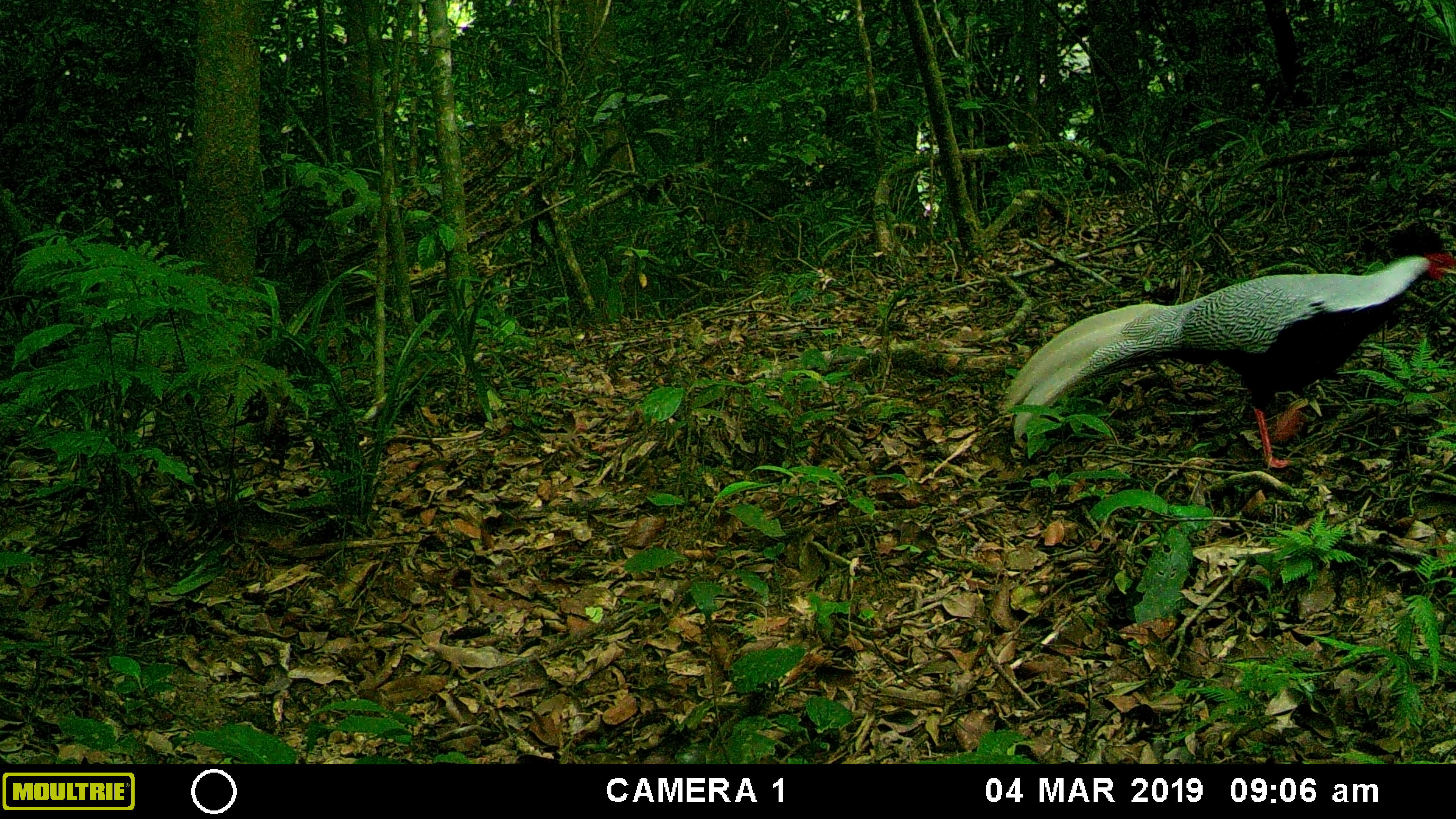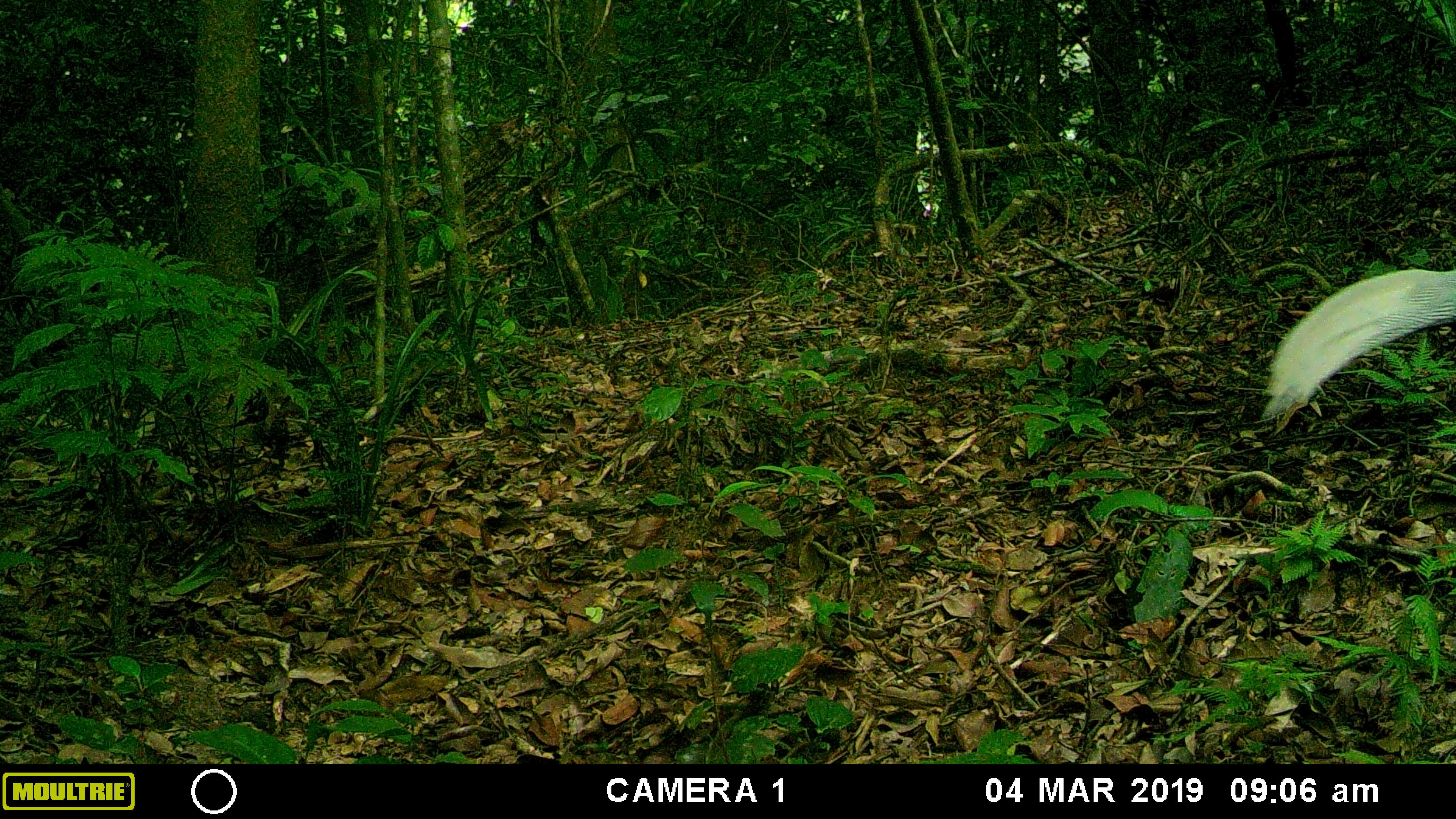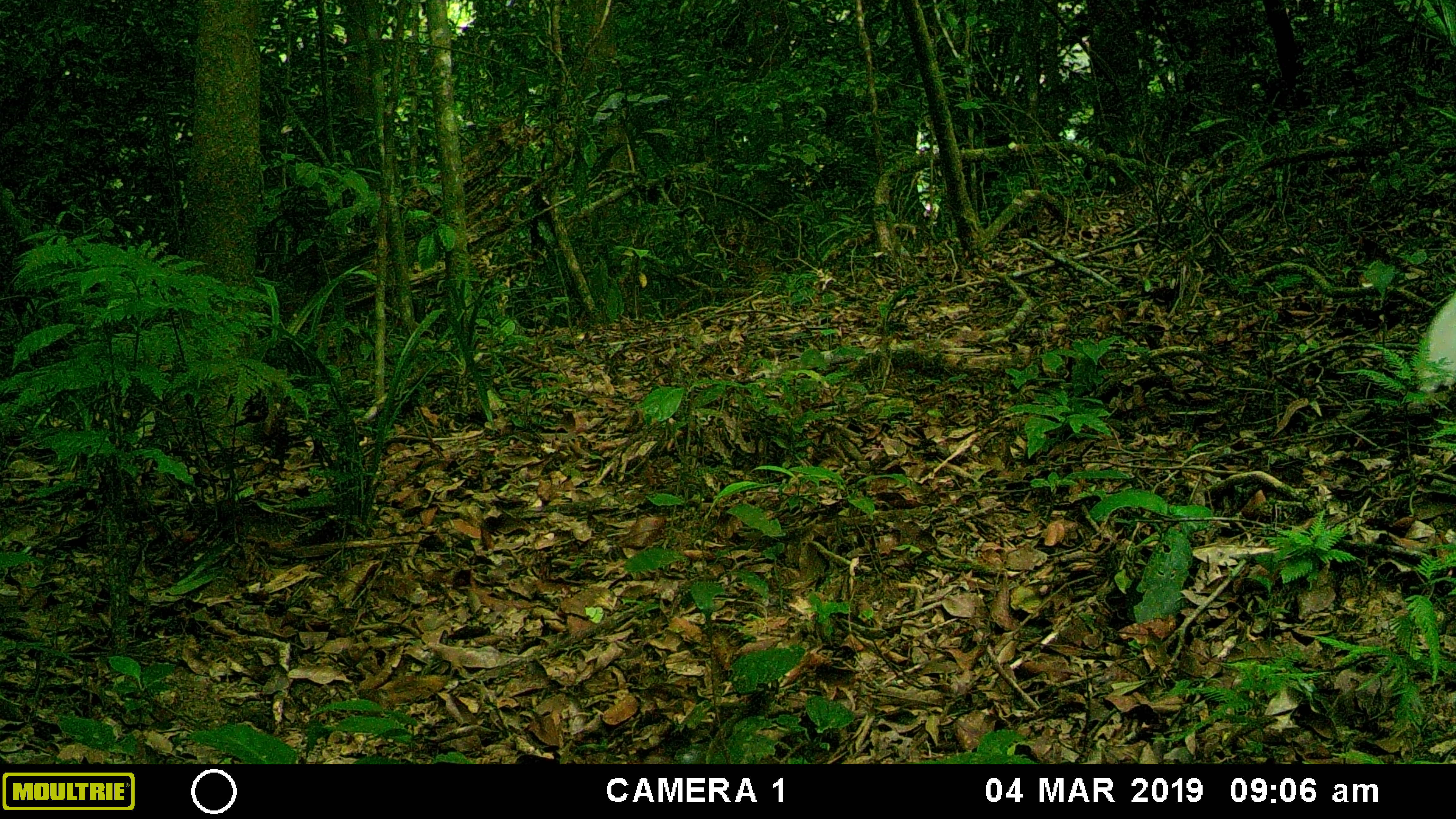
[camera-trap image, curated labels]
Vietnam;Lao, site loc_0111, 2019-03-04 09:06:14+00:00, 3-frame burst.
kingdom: Animalia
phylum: Chordata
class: Aves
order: Galliformes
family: Phasianidae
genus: Lophura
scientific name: Lophura nycthemera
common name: silver pheasant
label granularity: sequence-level